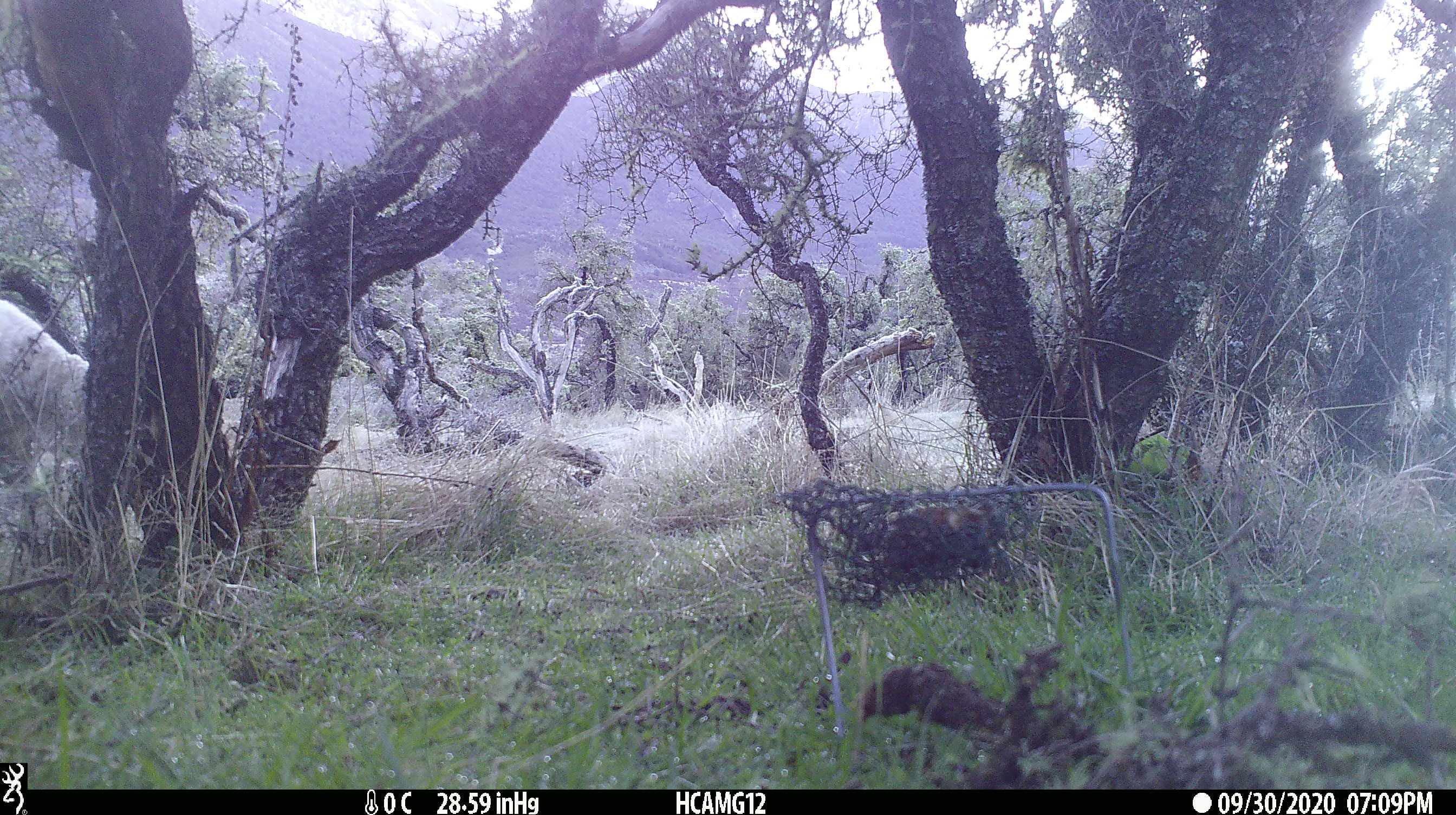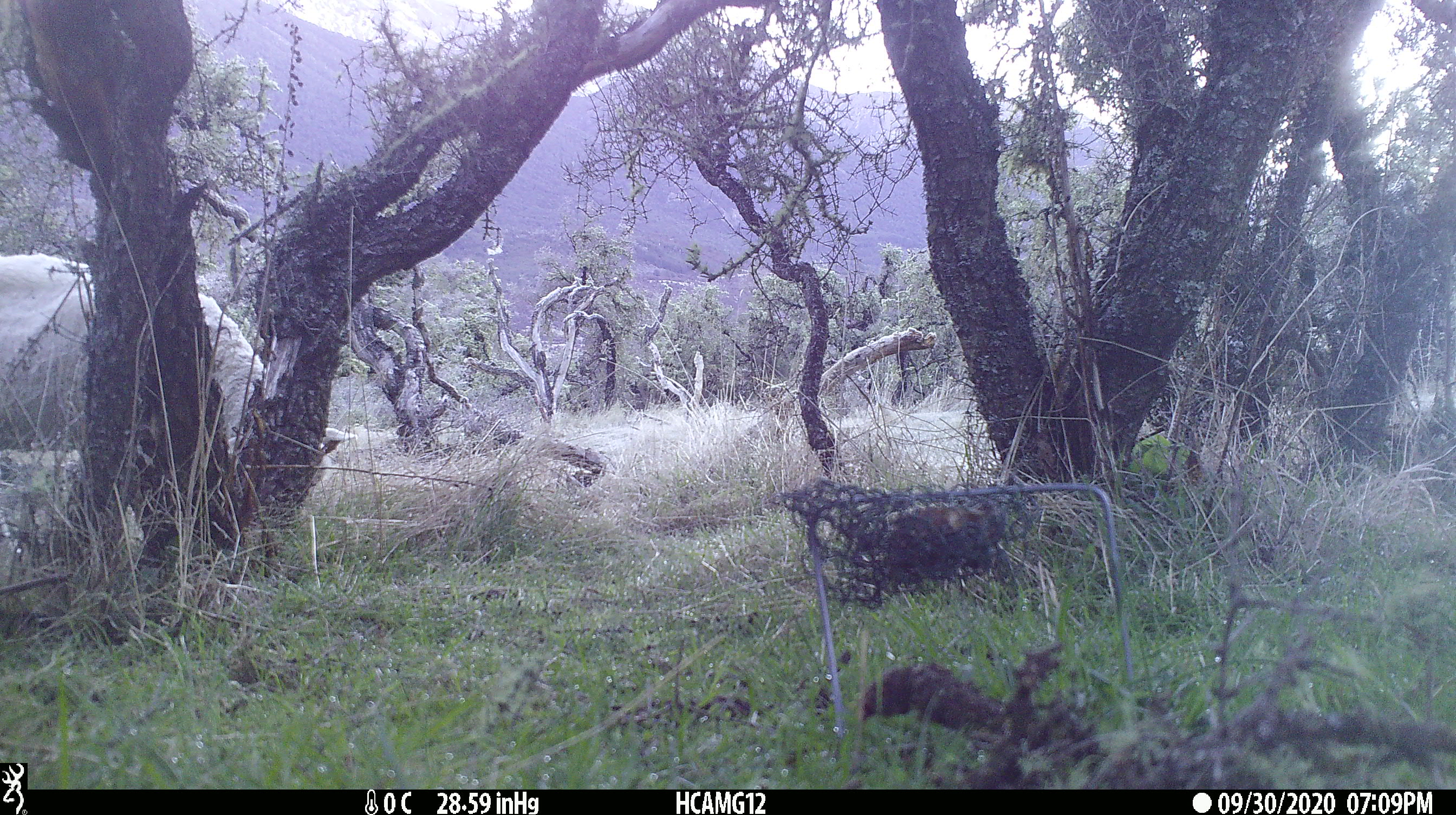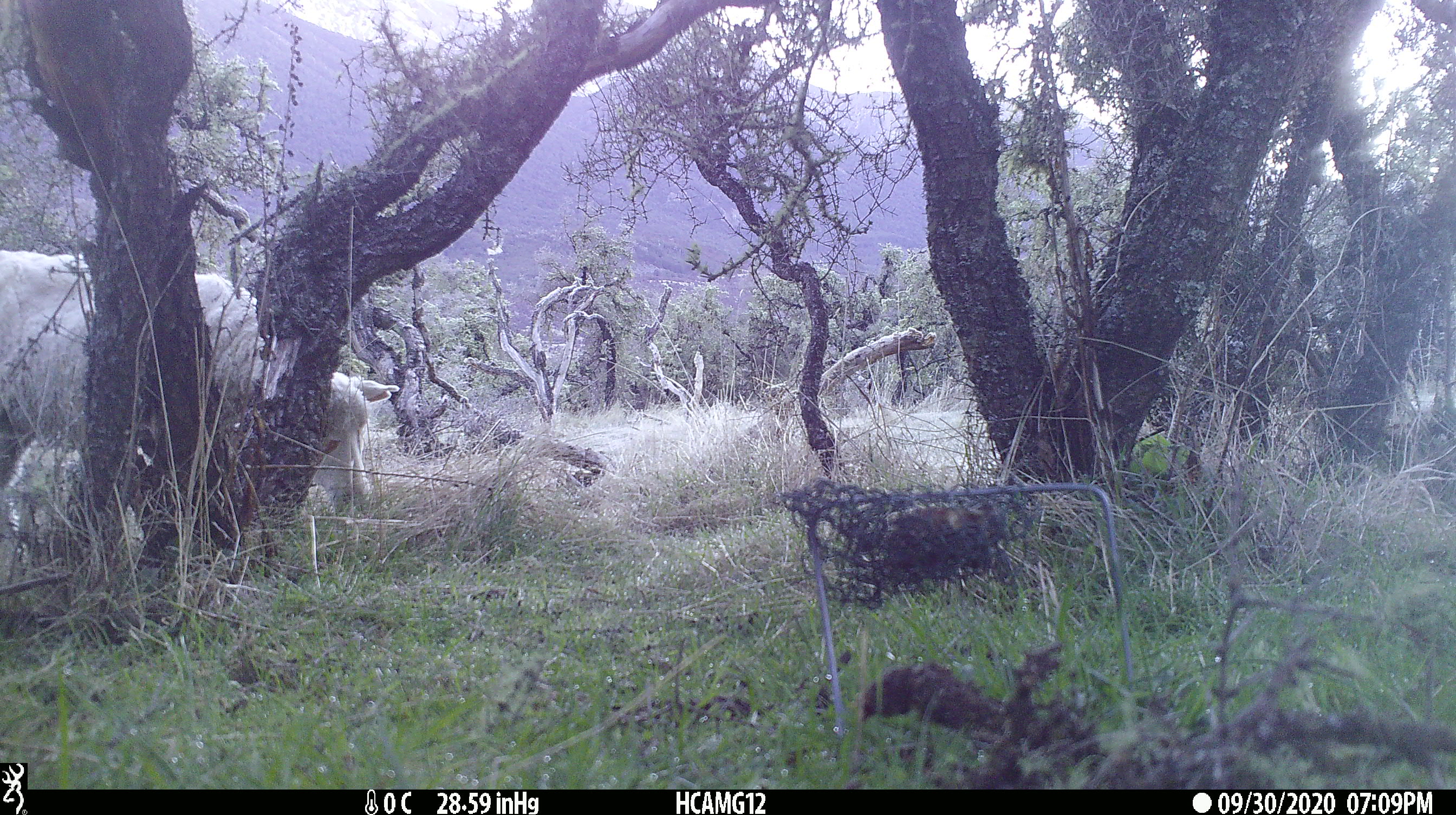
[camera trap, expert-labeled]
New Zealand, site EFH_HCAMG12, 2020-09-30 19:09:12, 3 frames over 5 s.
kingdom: Animalia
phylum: Chordata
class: Mammalia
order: Artiodactyla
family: Bovidae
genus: Ovis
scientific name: Ovis aries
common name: domestic sheep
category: sheep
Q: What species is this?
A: Sheep (domestic sheep) (Ovis aries).